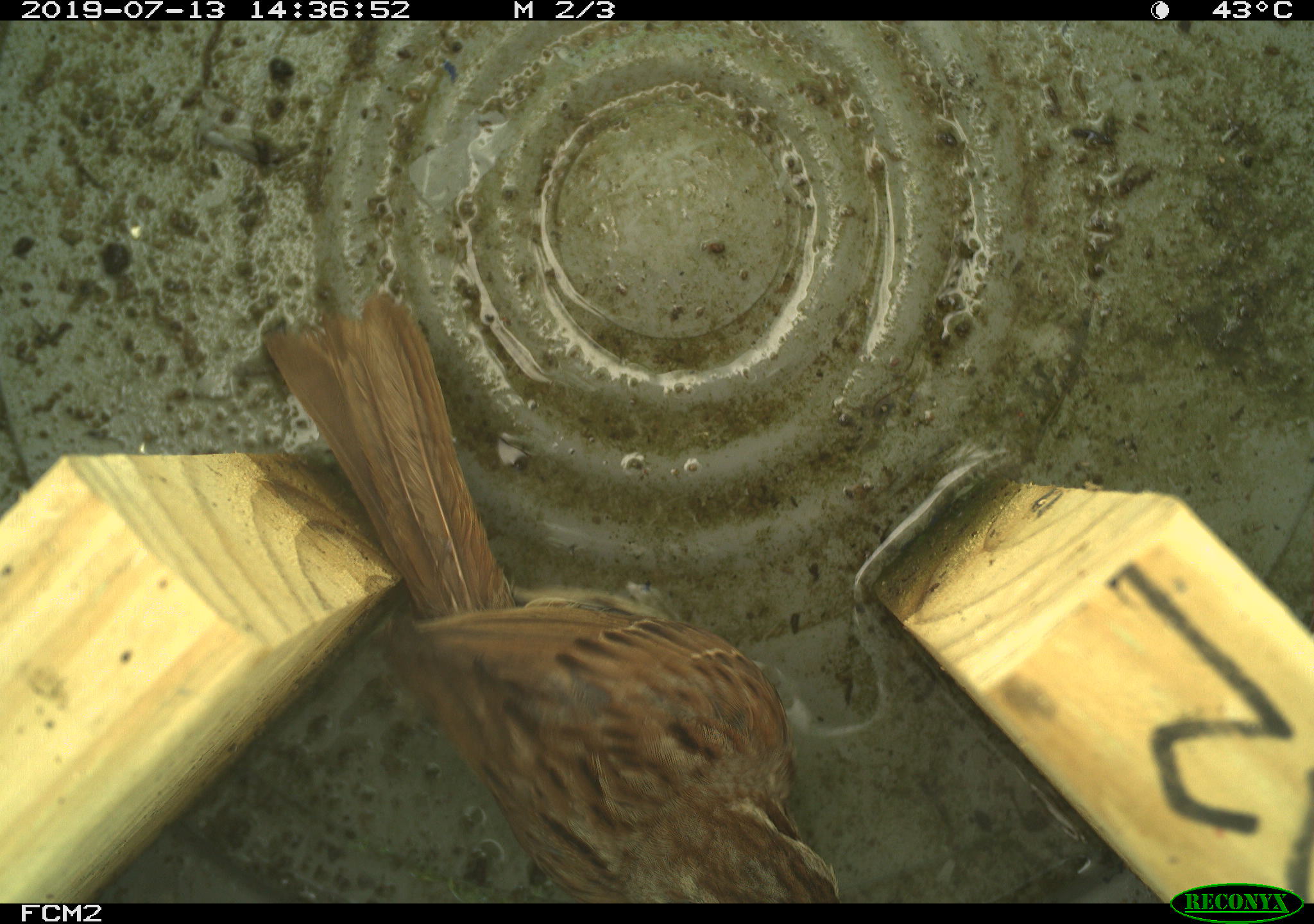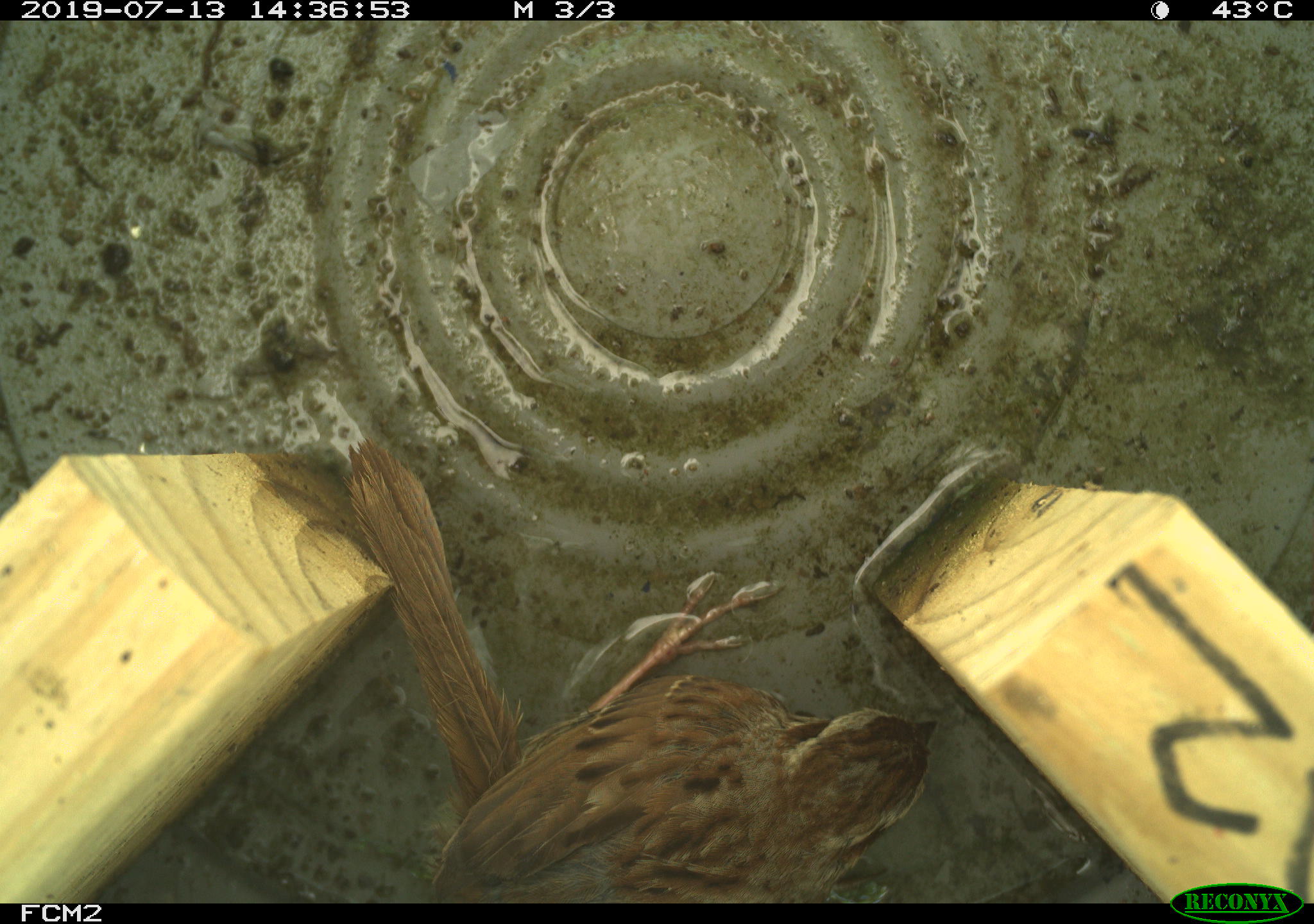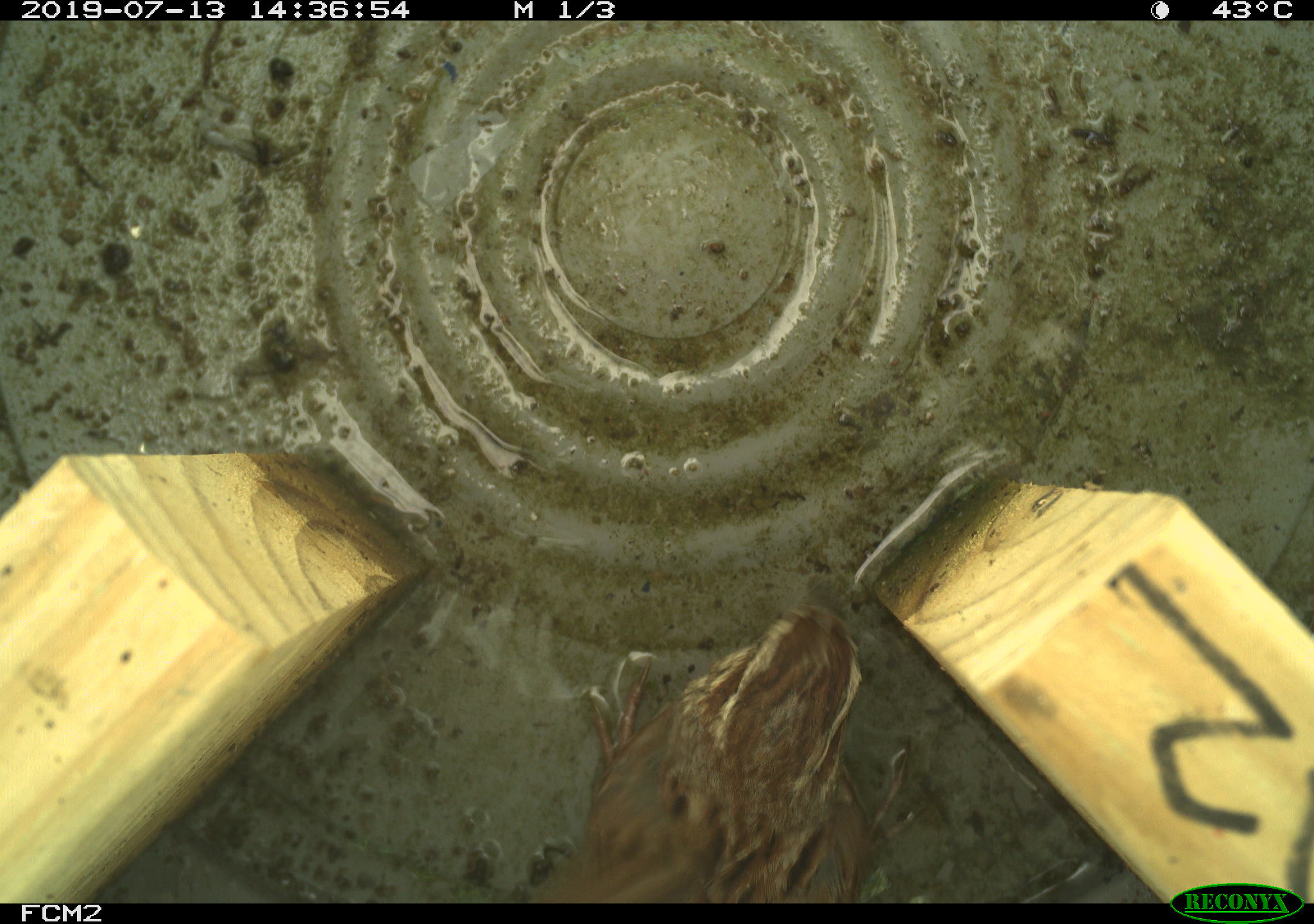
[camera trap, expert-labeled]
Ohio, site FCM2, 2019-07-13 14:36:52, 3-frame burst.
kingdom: Animalia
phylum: Chordata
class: Aves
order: Passeriformes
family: Passerellidae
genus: Melospiza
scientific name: Melospiza melodia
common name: song sparrow